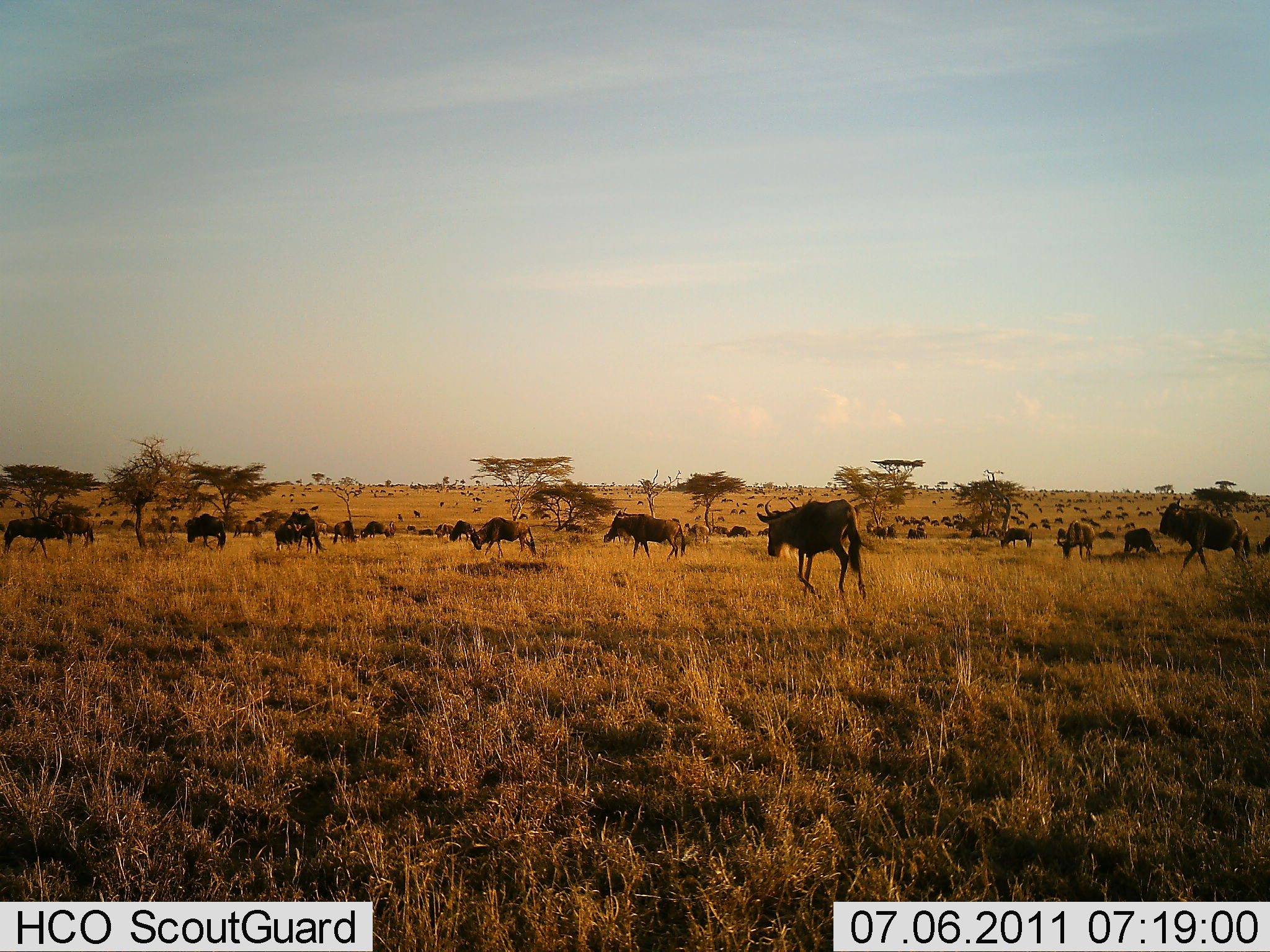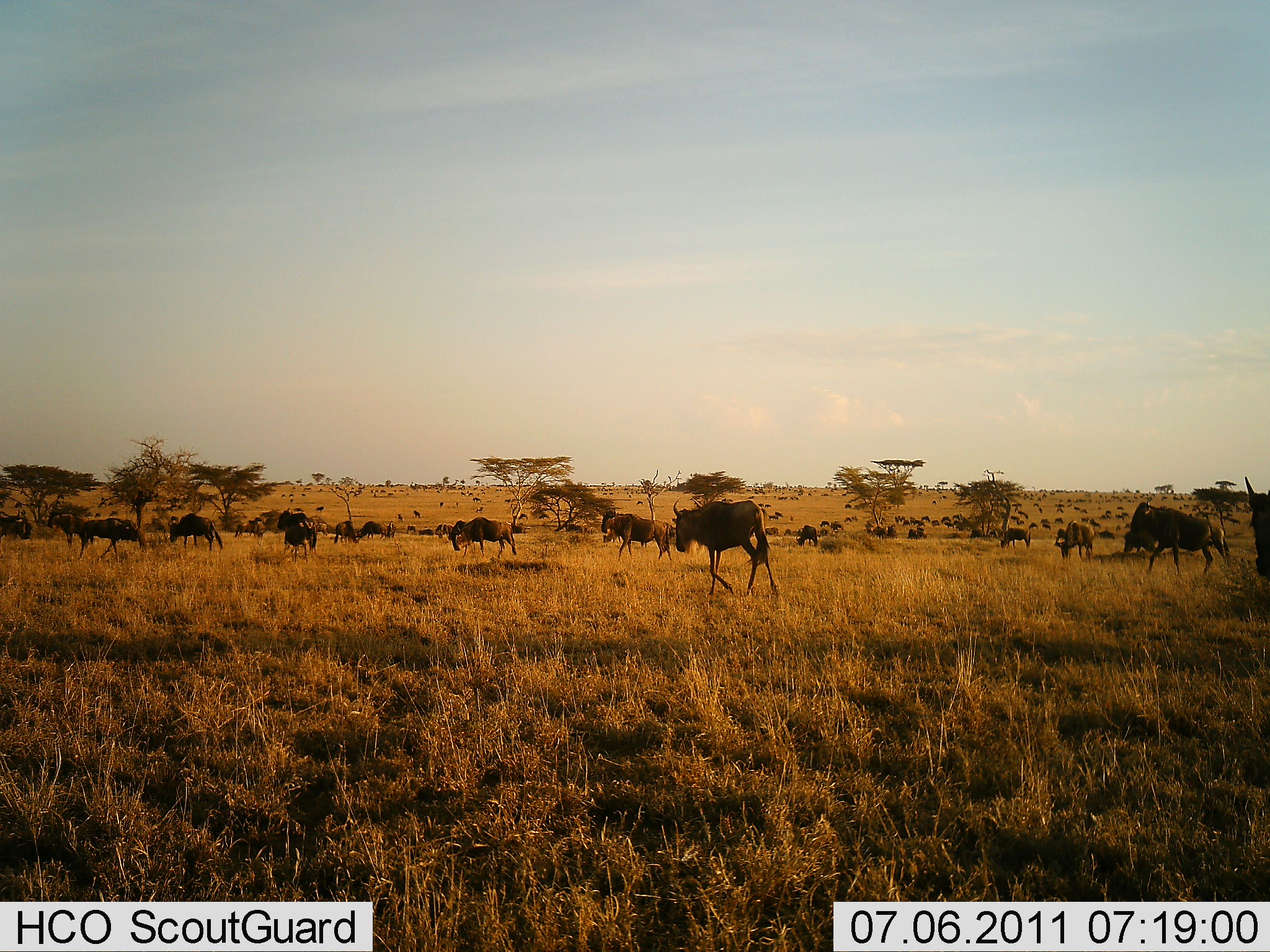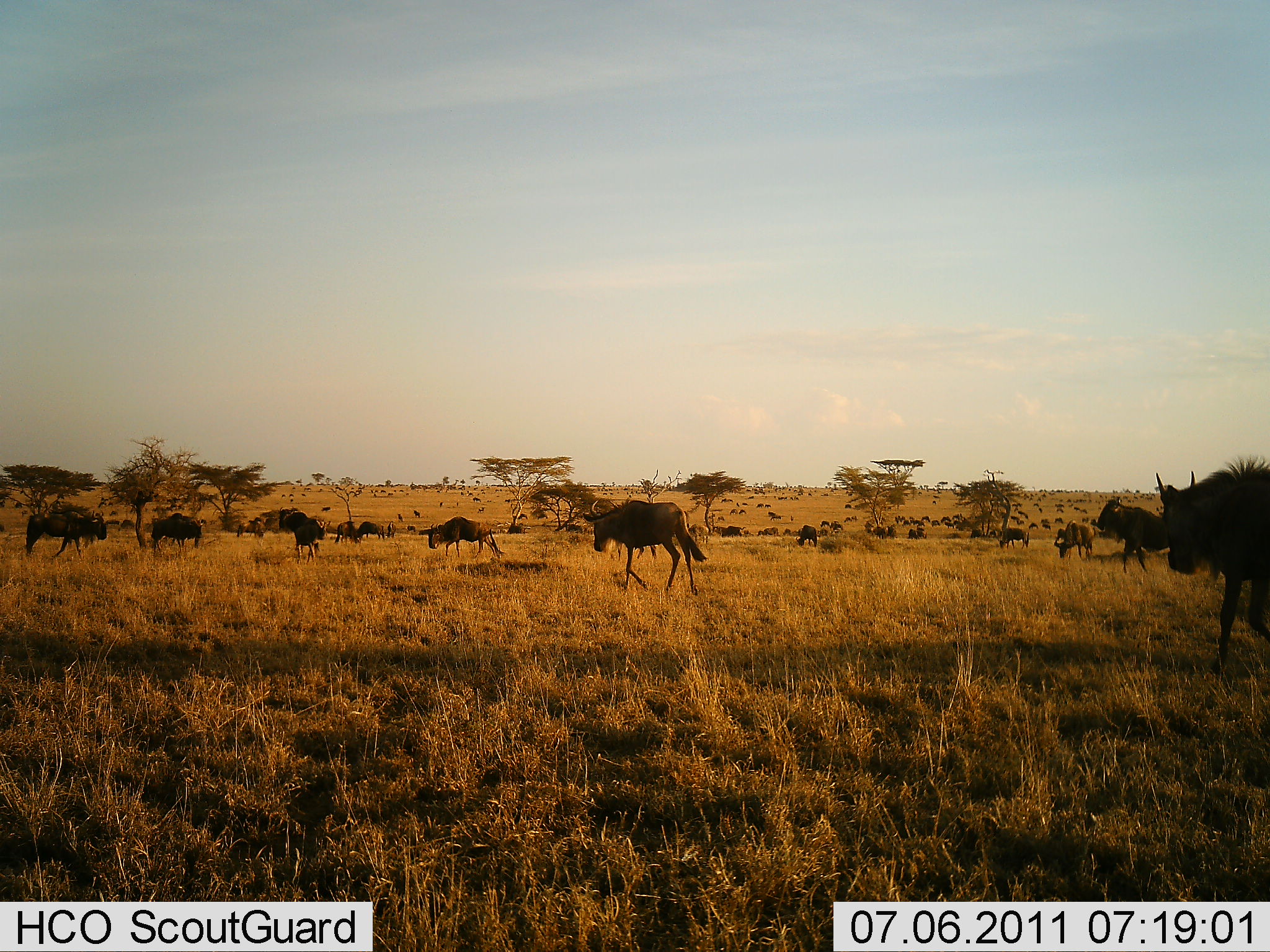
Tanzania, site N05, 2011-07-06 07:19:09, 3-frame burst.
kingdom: Animalia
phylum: Chordata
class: Mammalia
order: Artiodactyla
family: Bovidae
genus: Connochaetes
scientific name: Connochaetes taurinus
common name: blue wildebeest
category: wildebeest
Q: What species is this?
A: Wildebeest (blue wildebeest) (Connochaetes taurinus).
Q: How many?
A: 11-50.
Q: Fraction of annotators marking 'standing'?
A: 18%.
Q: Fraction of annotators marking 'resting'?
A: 0%.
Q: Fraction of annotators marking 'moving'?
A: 82%.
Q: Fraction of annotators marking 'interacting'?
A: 0%.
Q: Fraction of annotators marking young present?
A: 0%.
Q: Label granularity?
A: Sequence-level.